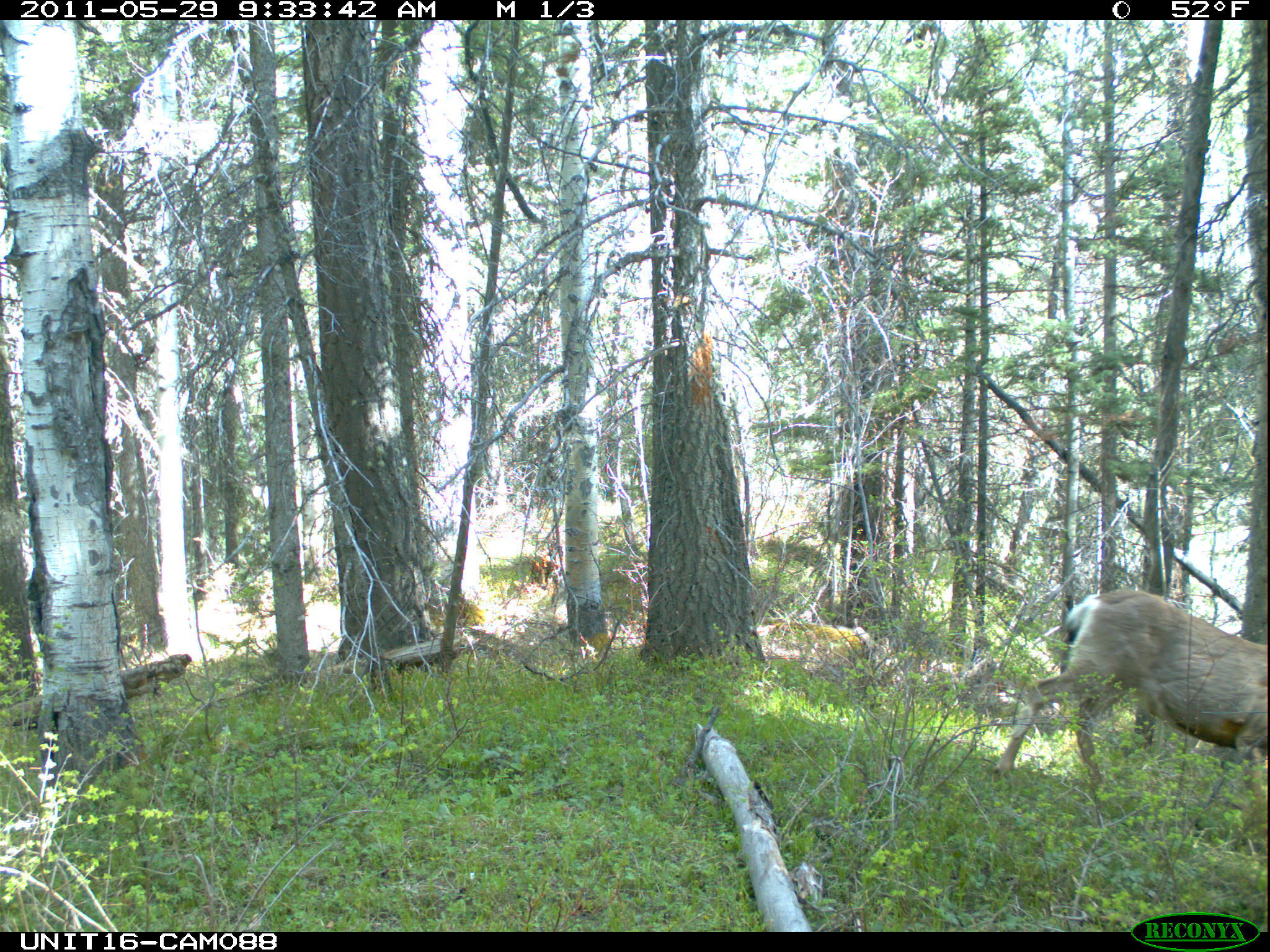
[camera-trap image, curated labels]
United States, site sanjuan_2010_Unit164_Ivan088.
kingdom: Animalia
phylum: Chordata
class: Mammalia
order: Artiodactyla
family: Cervidae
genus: Odocoileus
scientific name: Odocoileus hemionus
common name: mule deer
Odocoileus hemionus (mule deer).